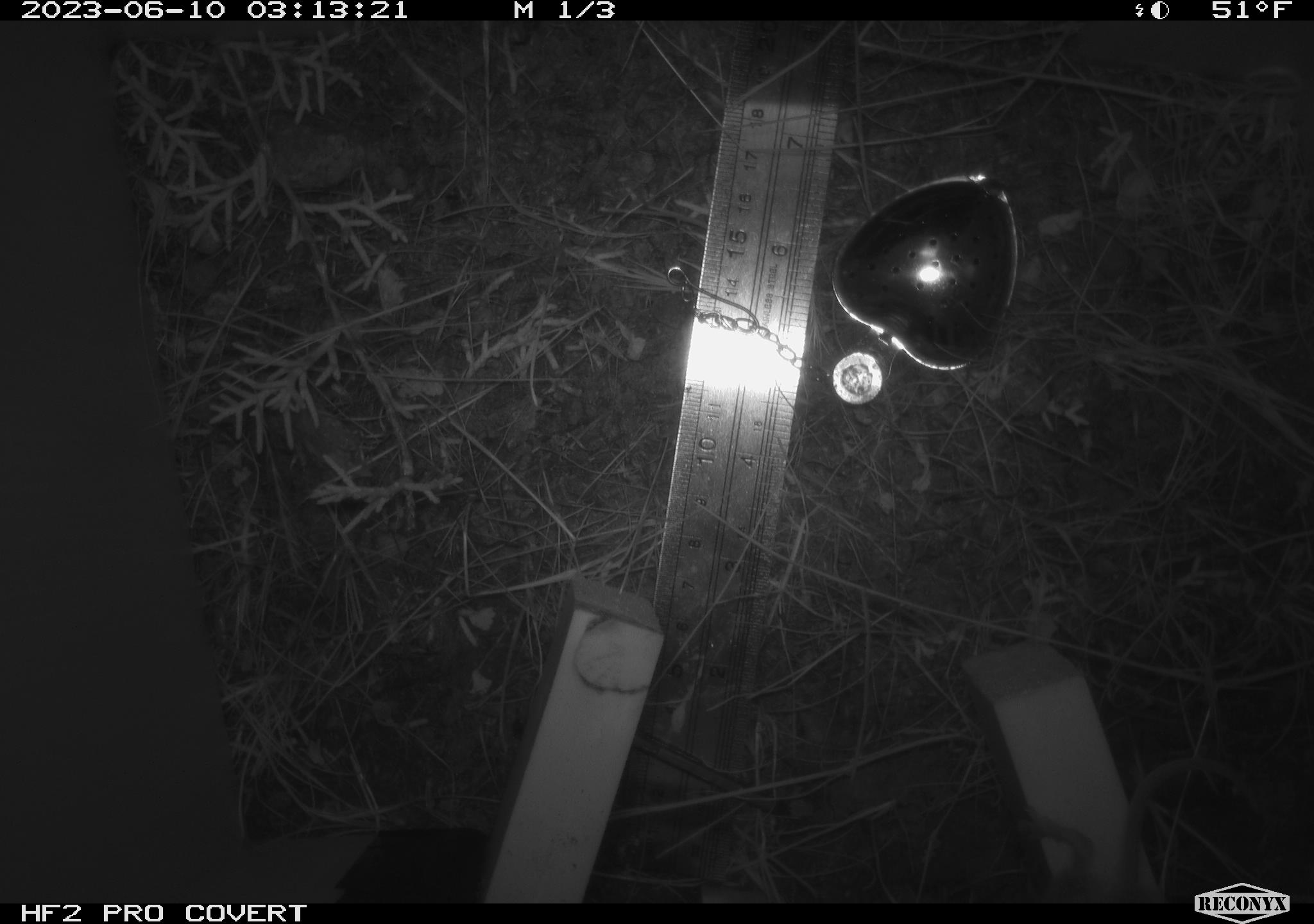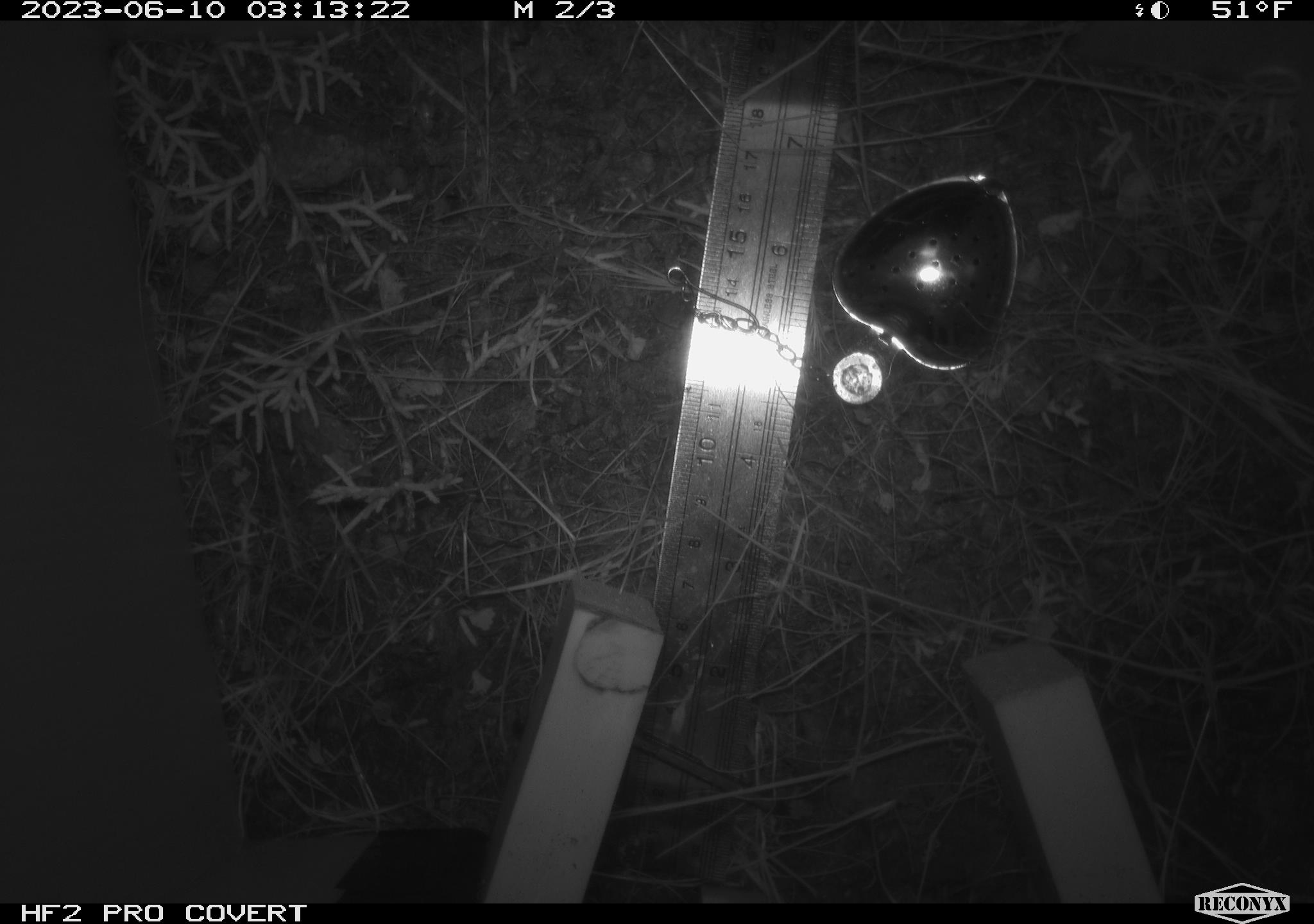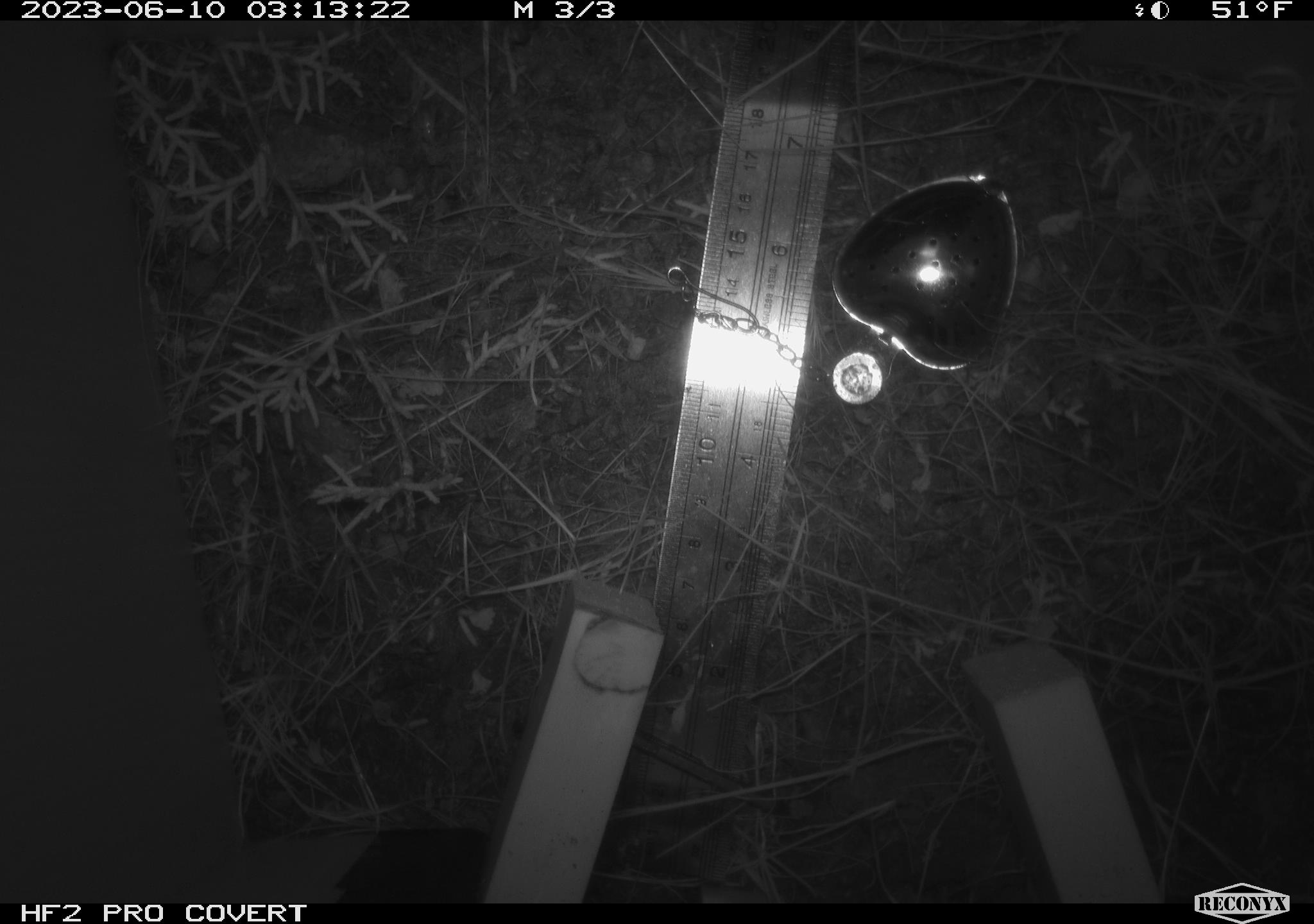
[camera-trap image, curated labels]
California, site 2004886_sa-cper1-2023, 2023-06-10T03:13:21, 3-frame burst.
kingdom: Animalia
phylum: Chordata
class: Mammalia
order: Rodentia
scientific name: Rodentia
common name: mouse species